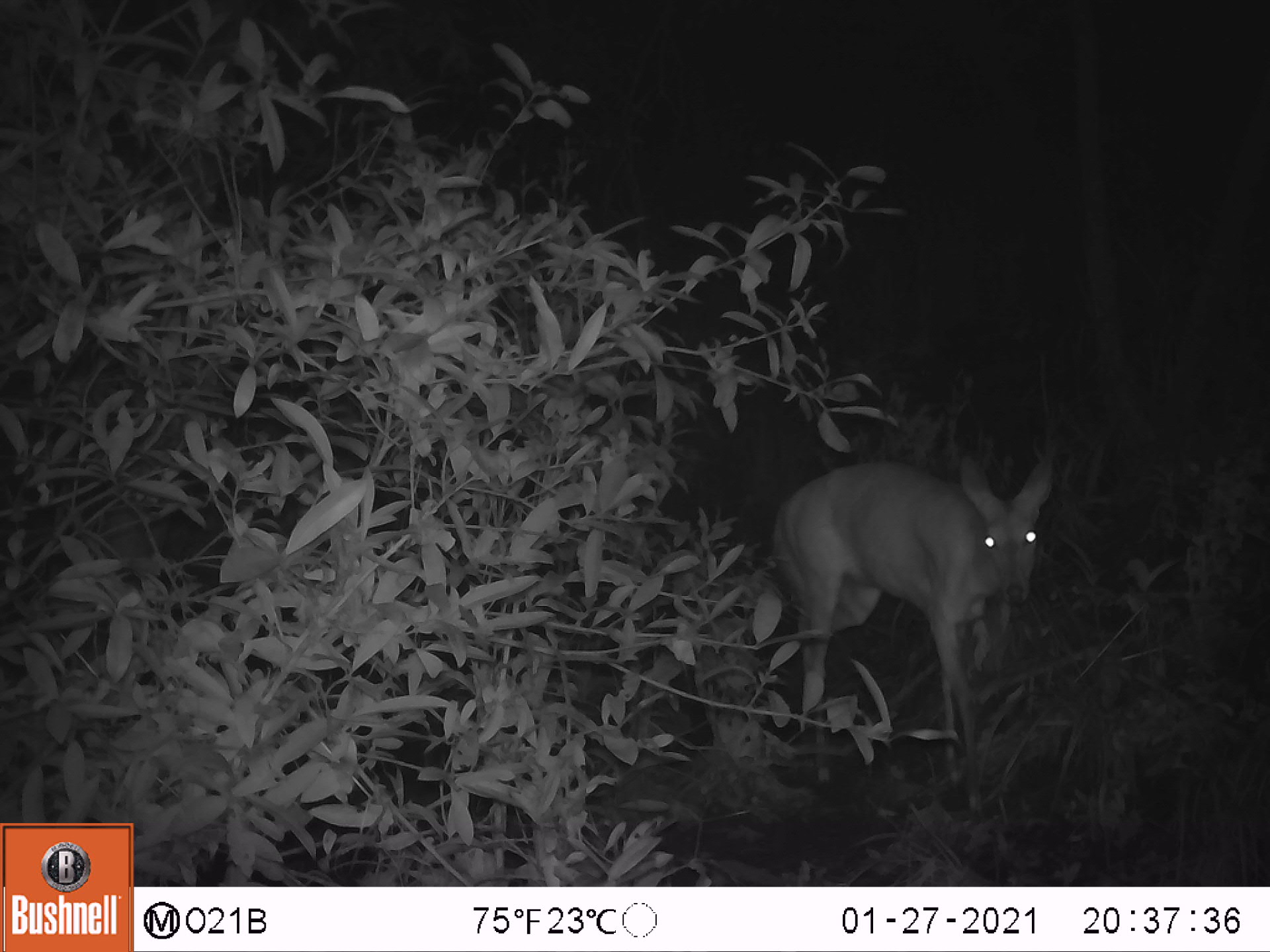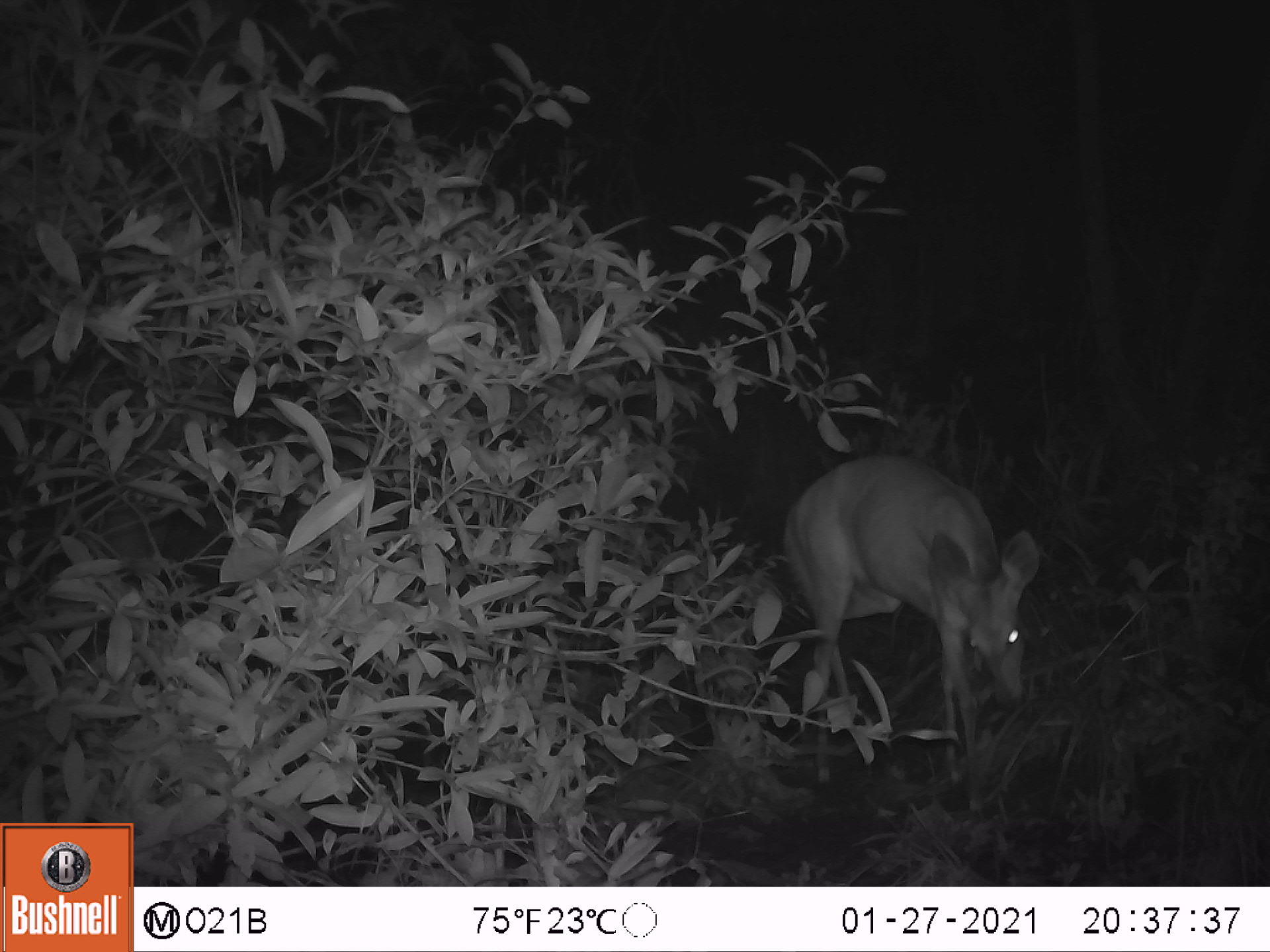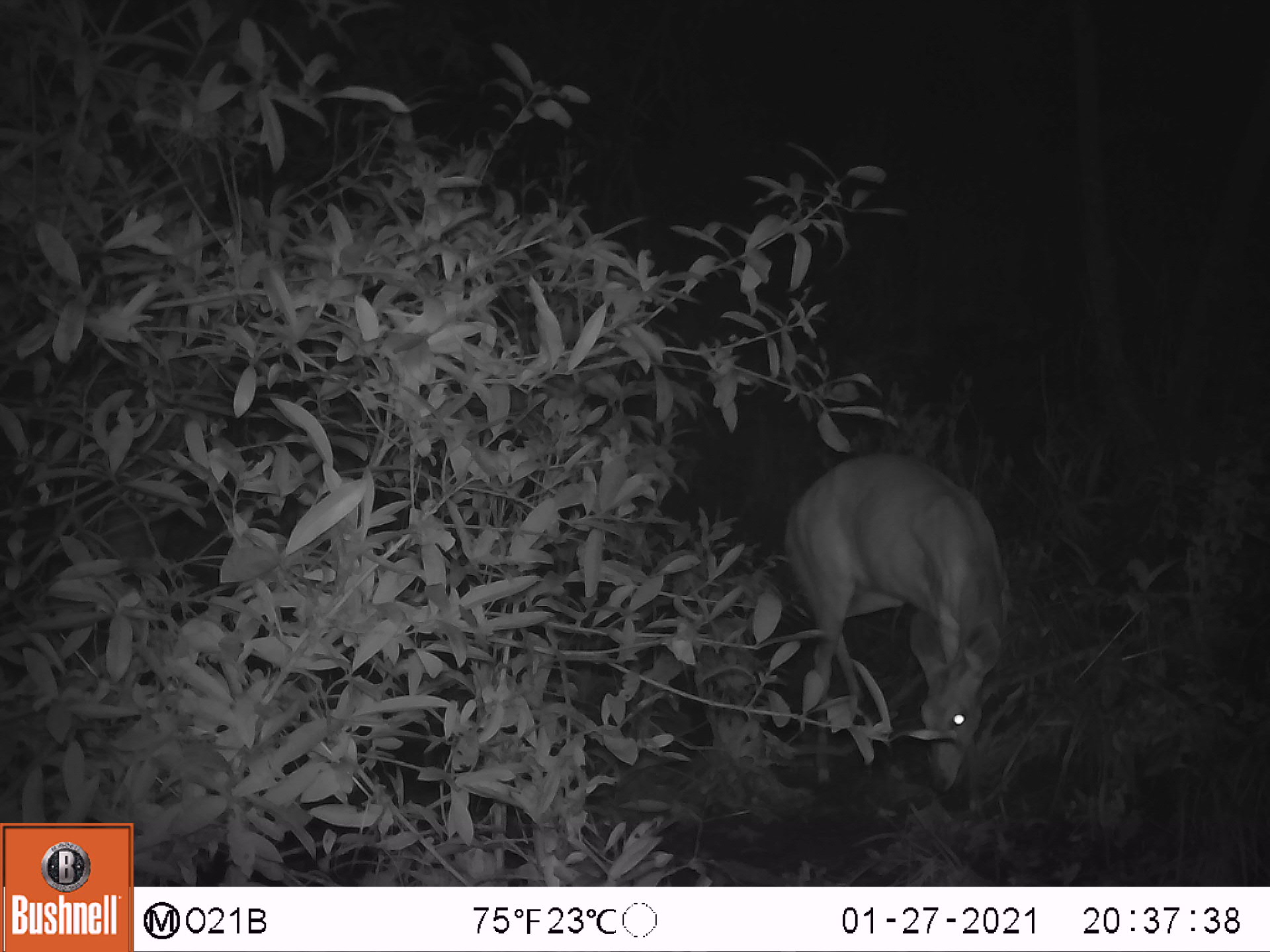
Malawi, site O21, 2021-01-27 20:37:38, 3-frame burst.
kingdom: Animalia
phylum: Chordata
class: Mammalia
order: Artiodactyla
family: Bovidae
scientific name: Antilopinae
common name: small antelope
Small antelope (Antilopinae), count 1.